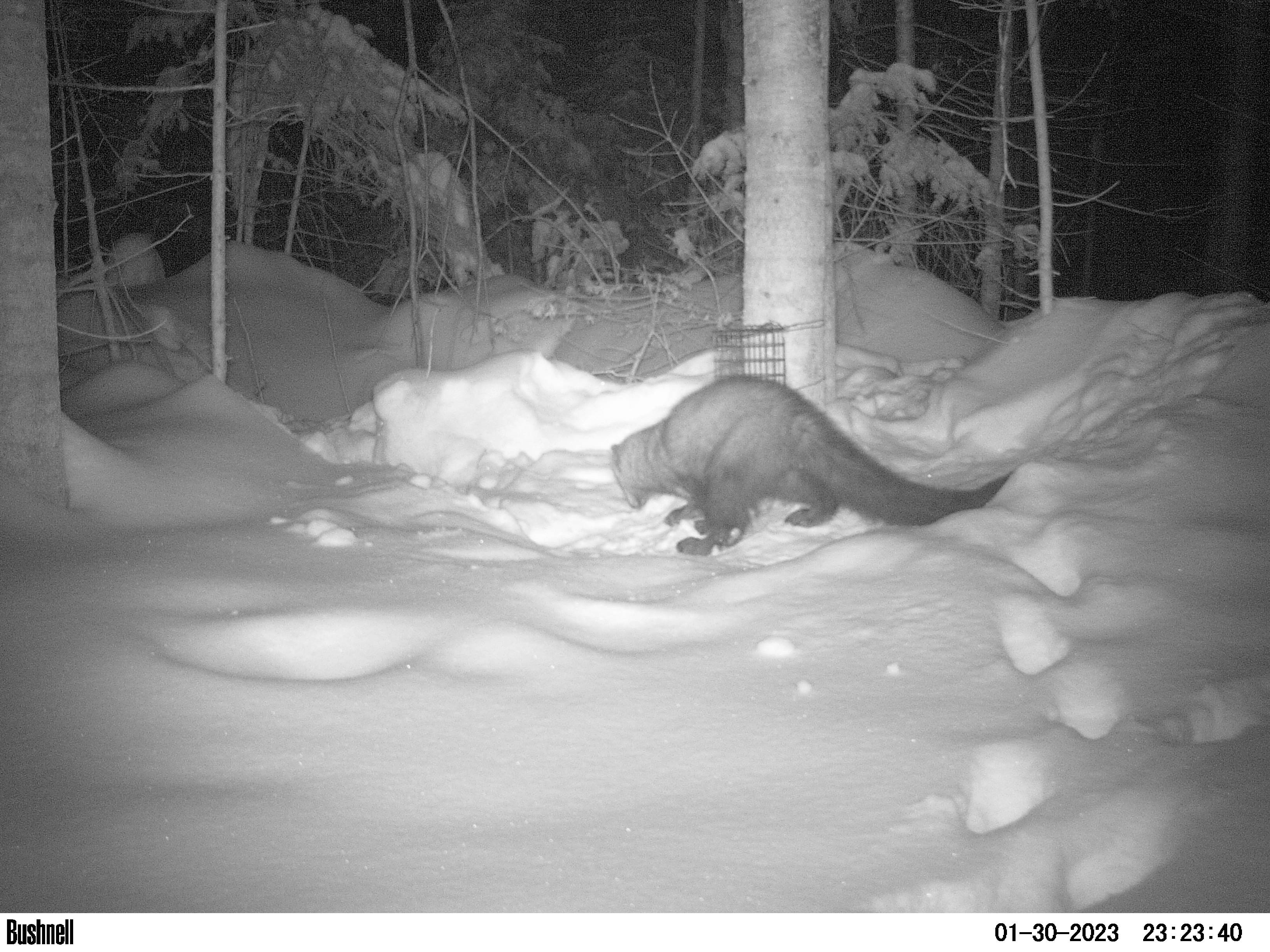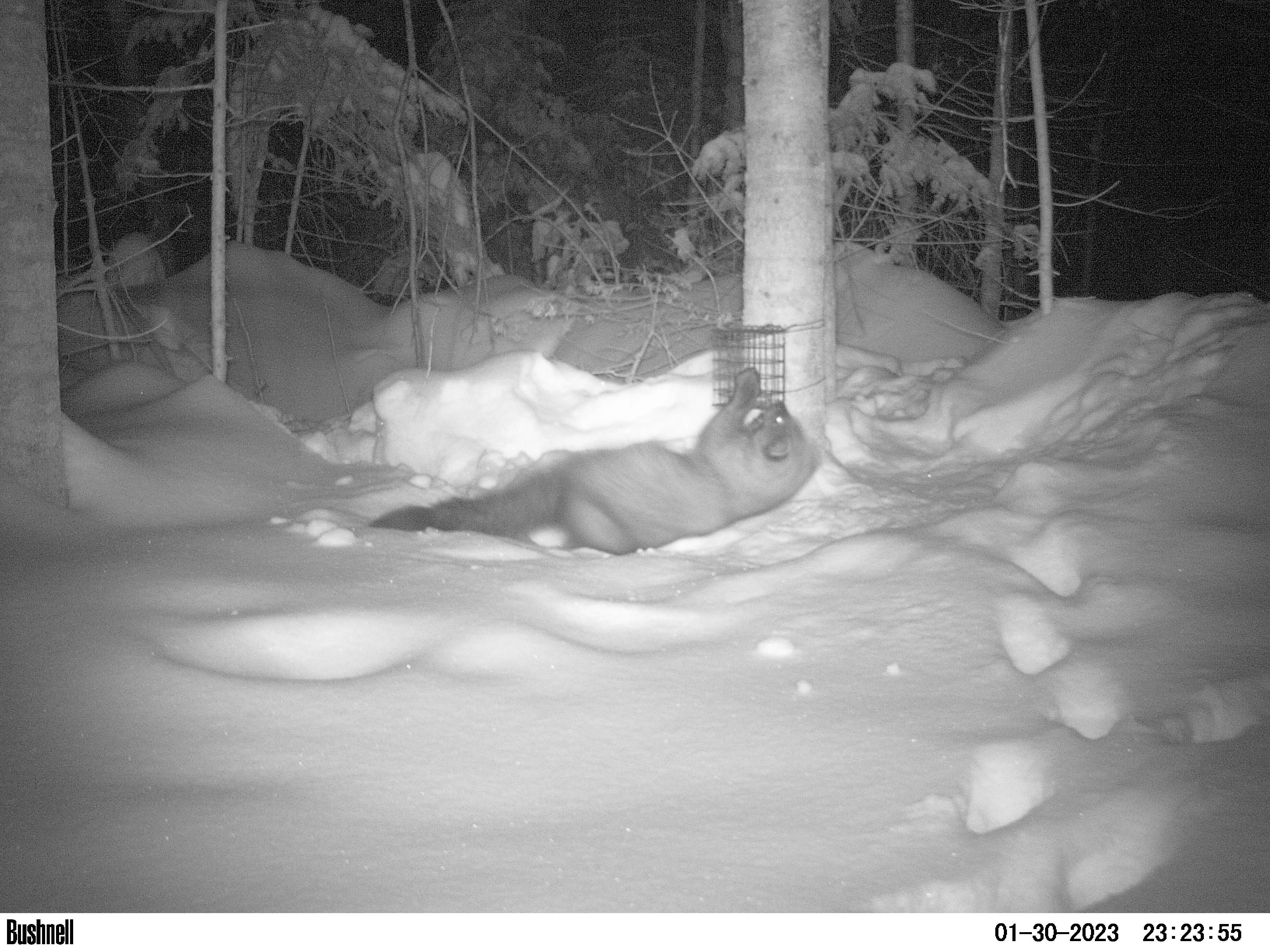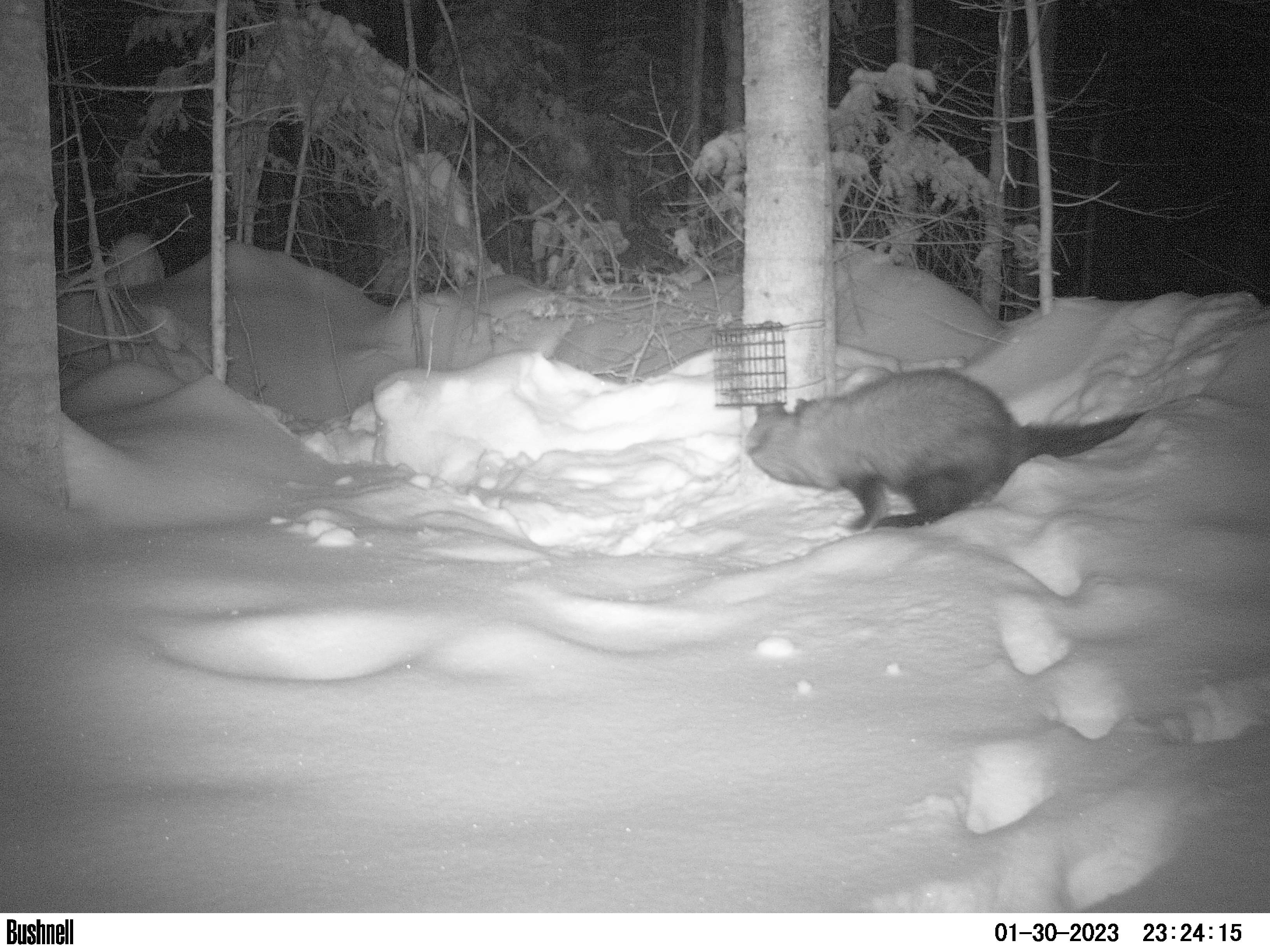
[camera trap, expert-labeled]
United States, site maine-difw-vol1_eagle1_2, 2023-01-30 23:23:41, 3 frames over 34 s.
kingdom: Animalia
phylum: Chordata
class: Mammalia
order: Carnivora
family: Mustelidae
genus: Pekania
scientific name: Pekania pennanti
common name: fisher